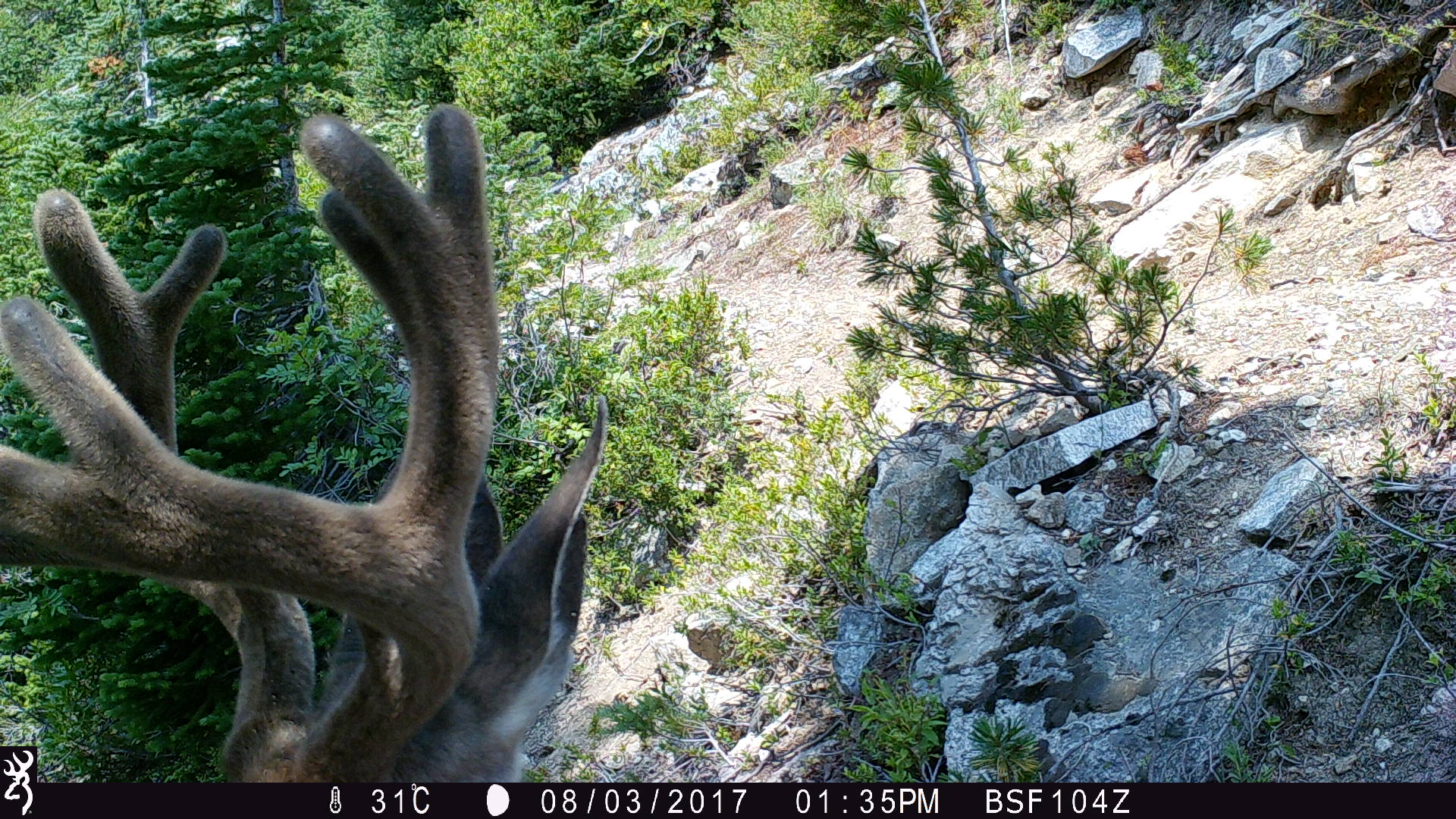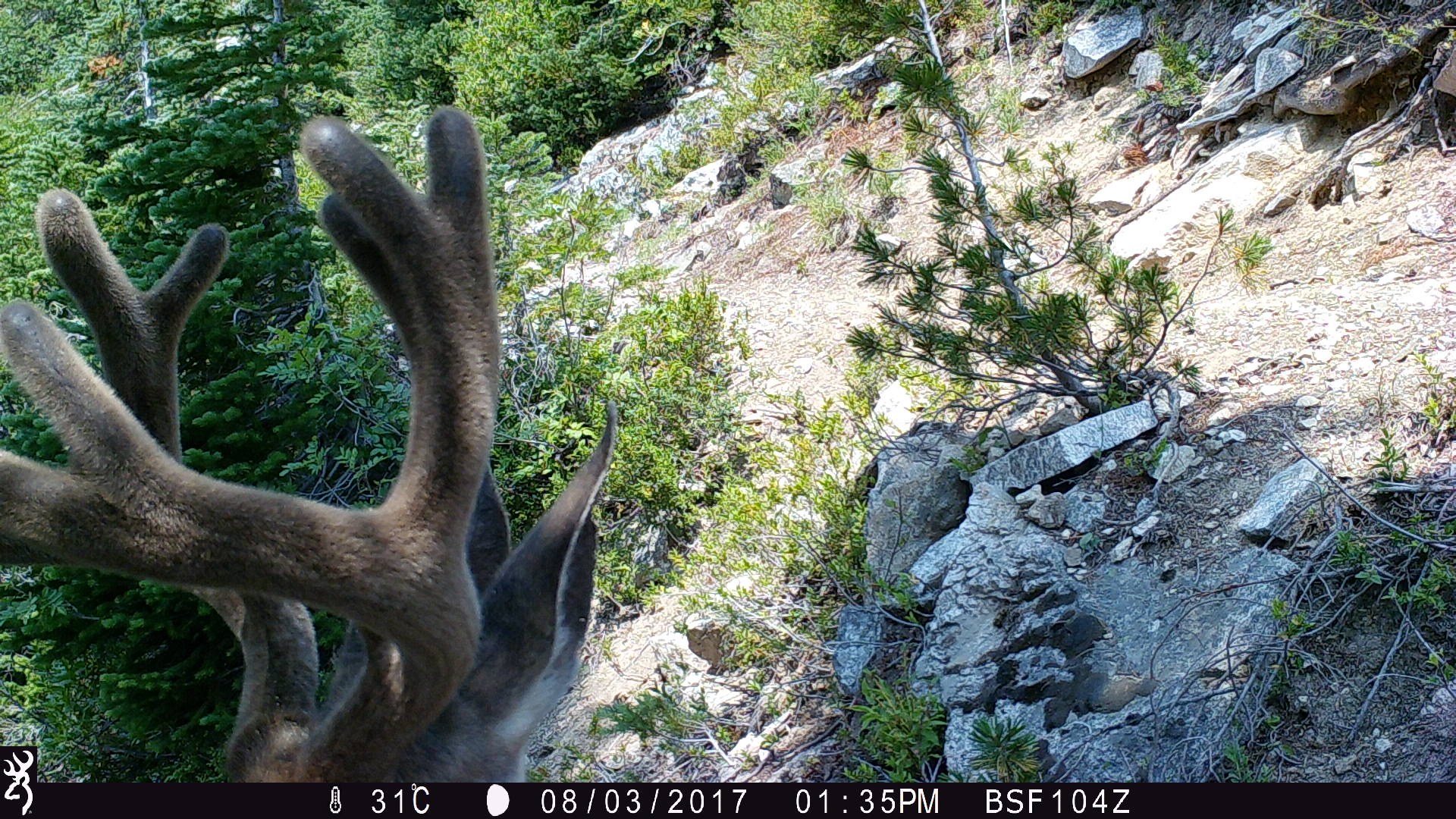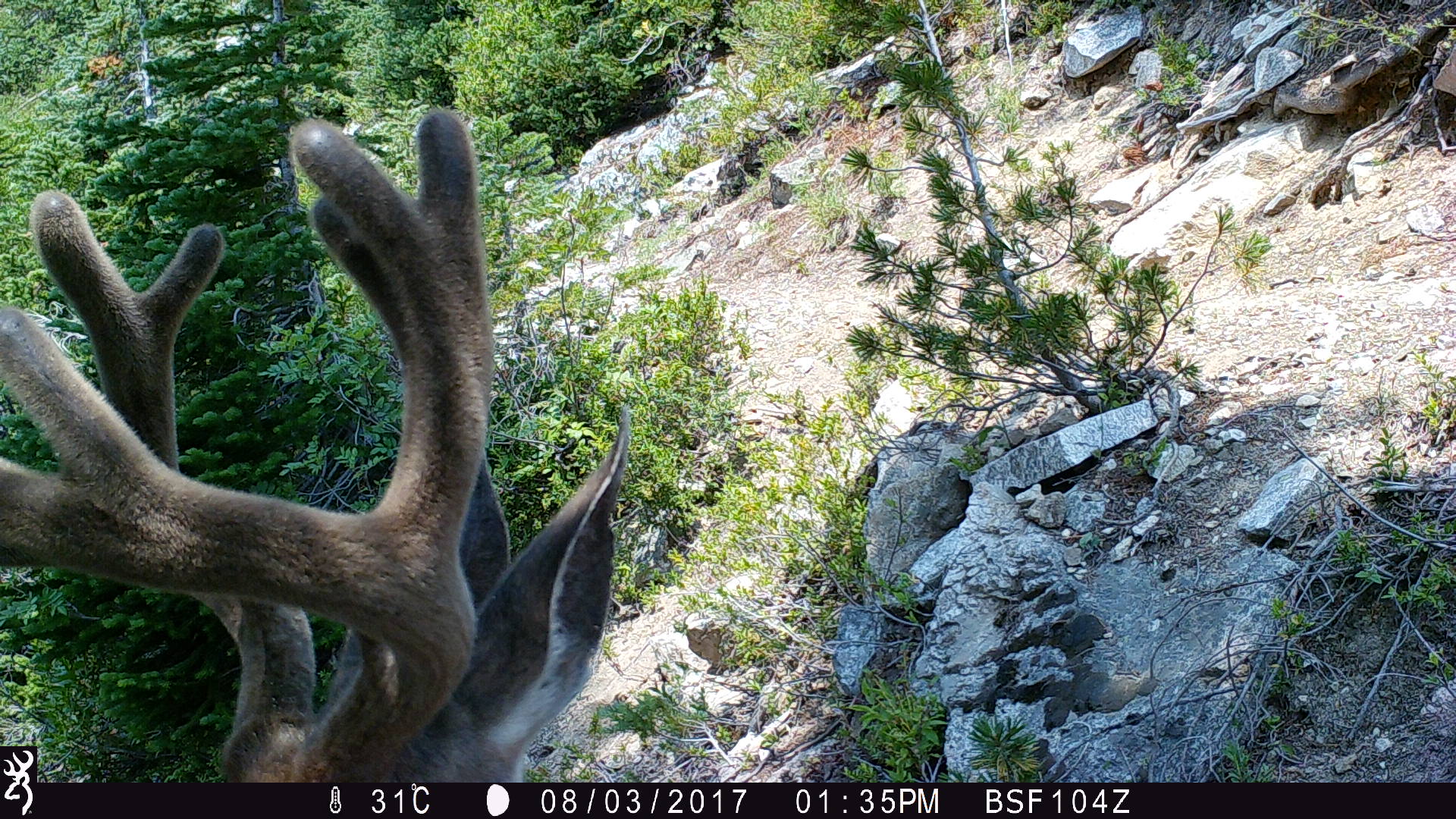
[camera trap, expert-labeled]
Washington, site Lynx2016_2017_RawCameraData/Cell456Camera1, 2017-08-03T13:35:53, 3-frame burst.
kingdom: Animalia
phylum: Chordata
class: Mammalia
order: Artiodactyla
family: Cervidae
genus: Odocoileus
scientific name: Odocoileus hemionus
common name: mule deer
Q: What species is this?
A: Odocoileus hemionus (mule deer).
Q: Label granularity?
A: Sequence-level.